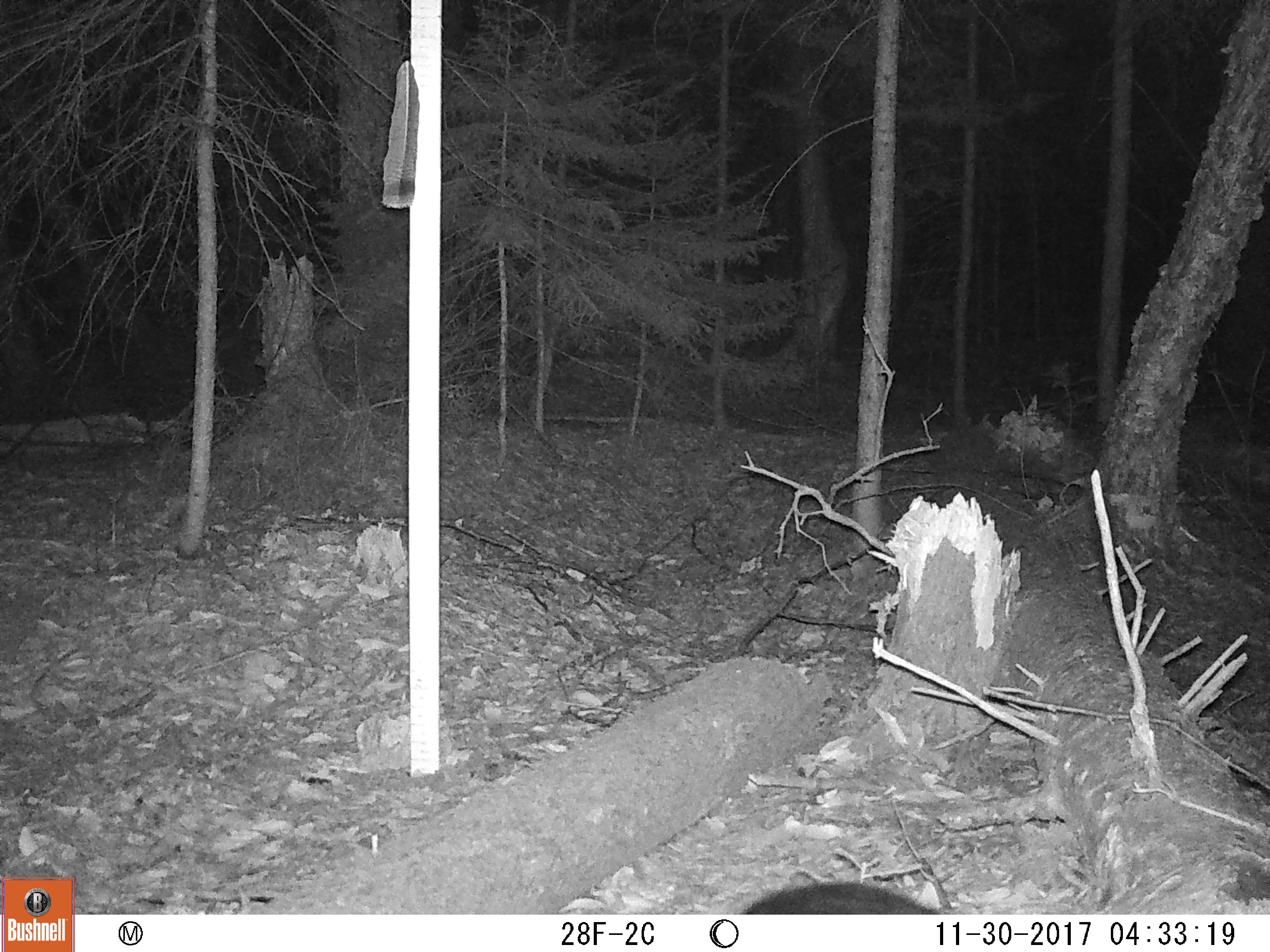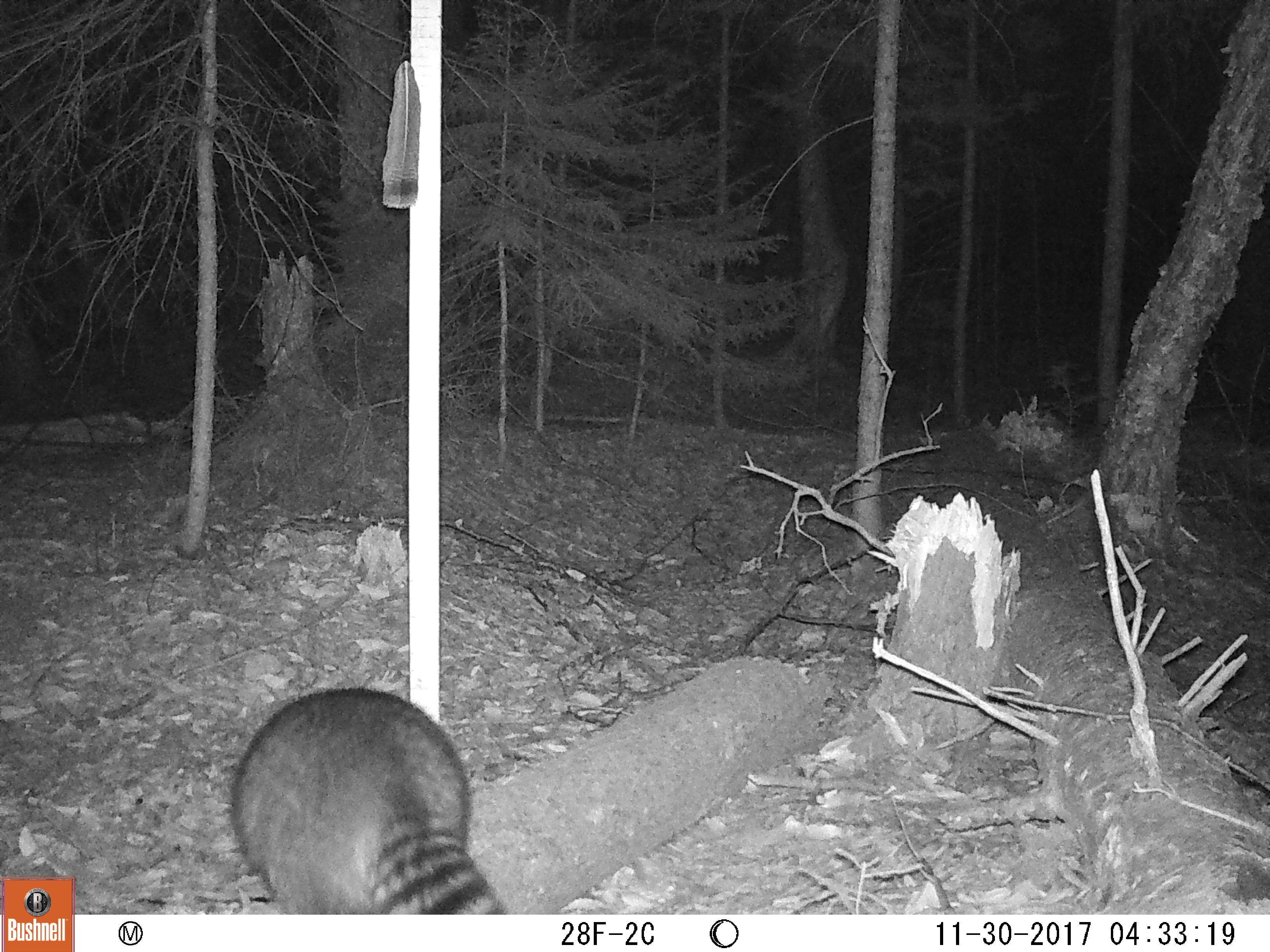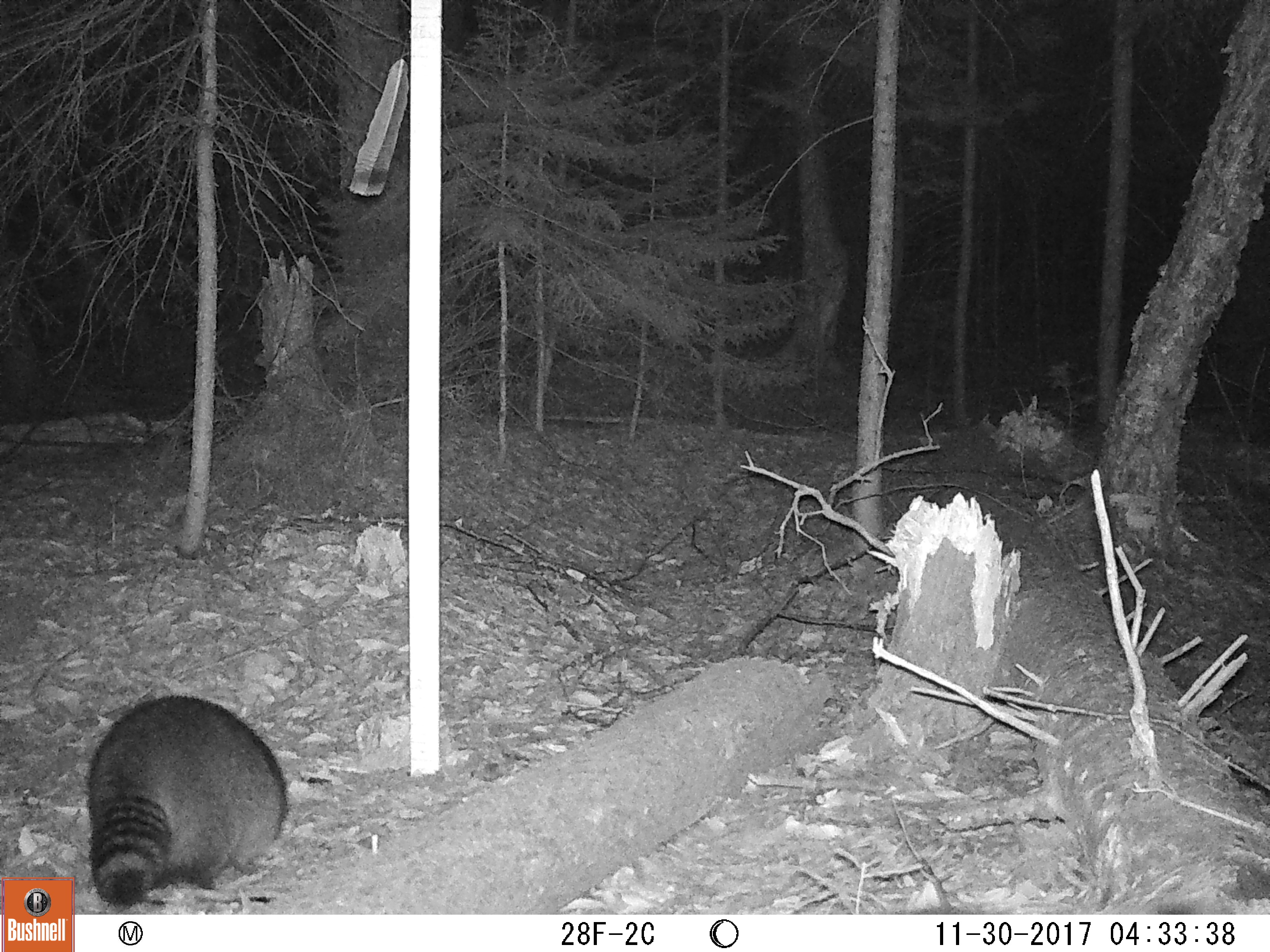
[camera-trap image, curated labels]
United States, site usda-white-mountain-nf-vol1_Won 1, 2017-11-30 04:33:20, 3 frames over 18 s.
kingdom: Animalia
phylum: Chordata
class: Mammalia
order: Carnivora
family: Procyonidae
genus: Procyon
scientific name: Procyon lotor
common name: raccoon